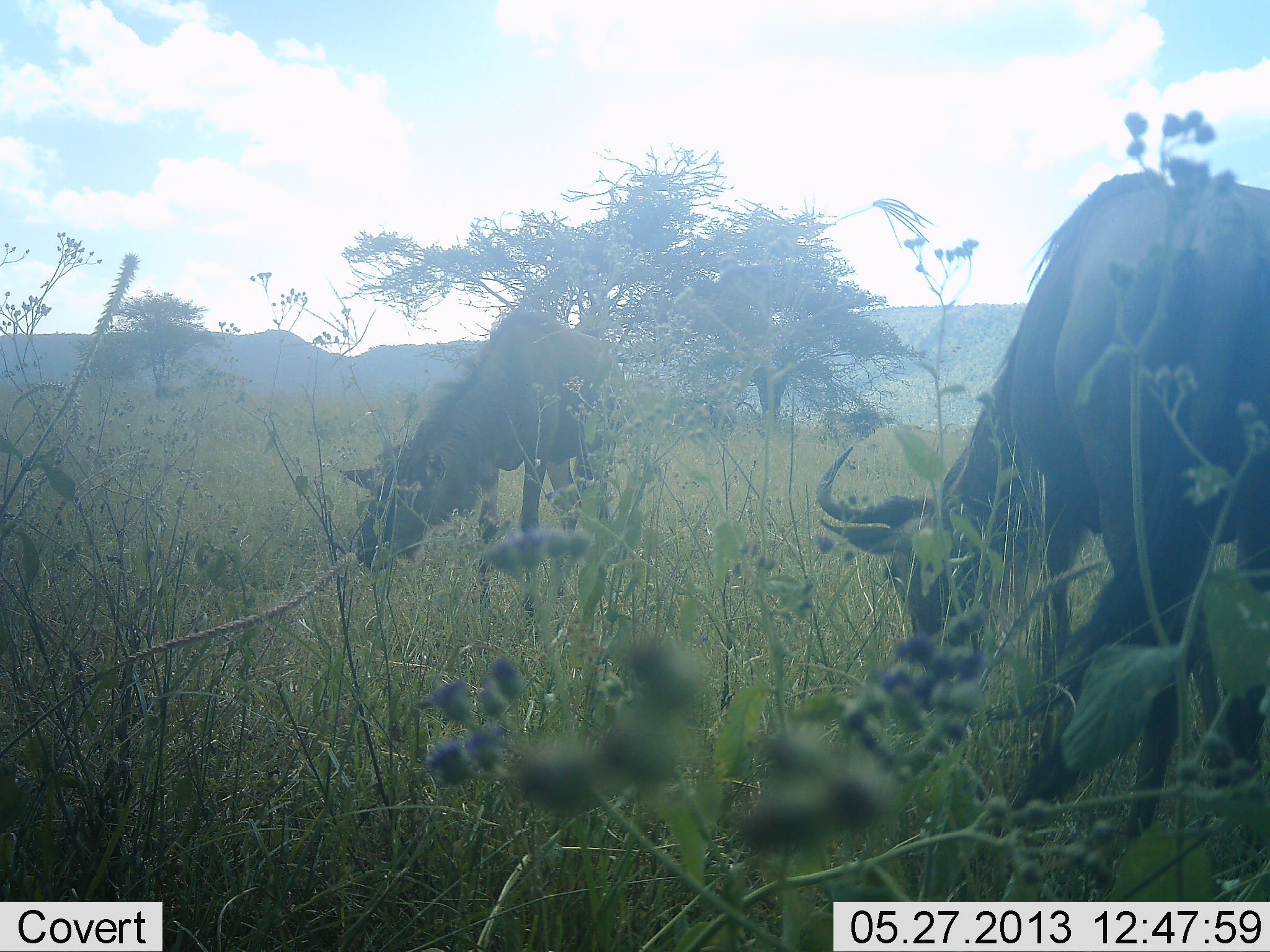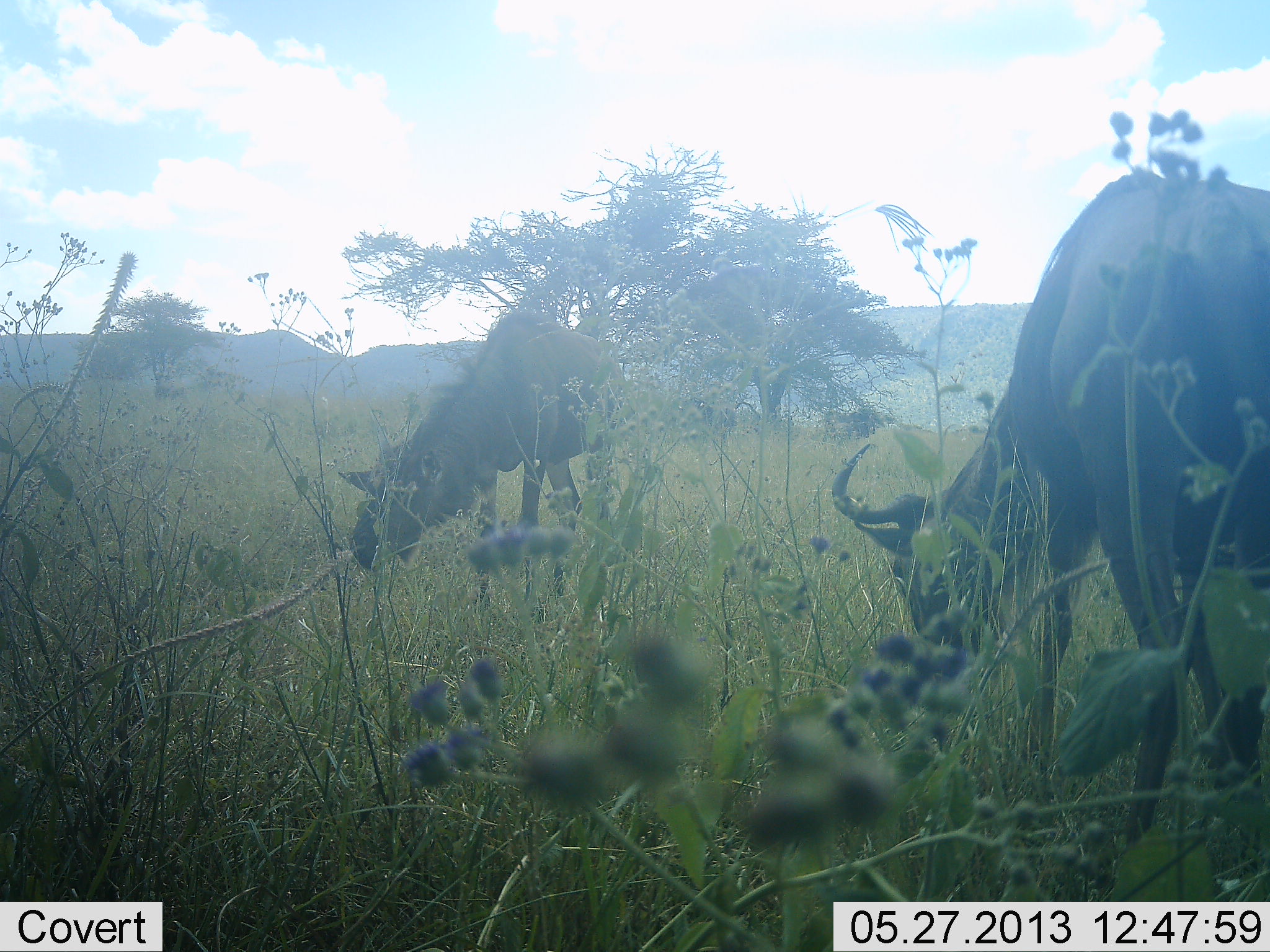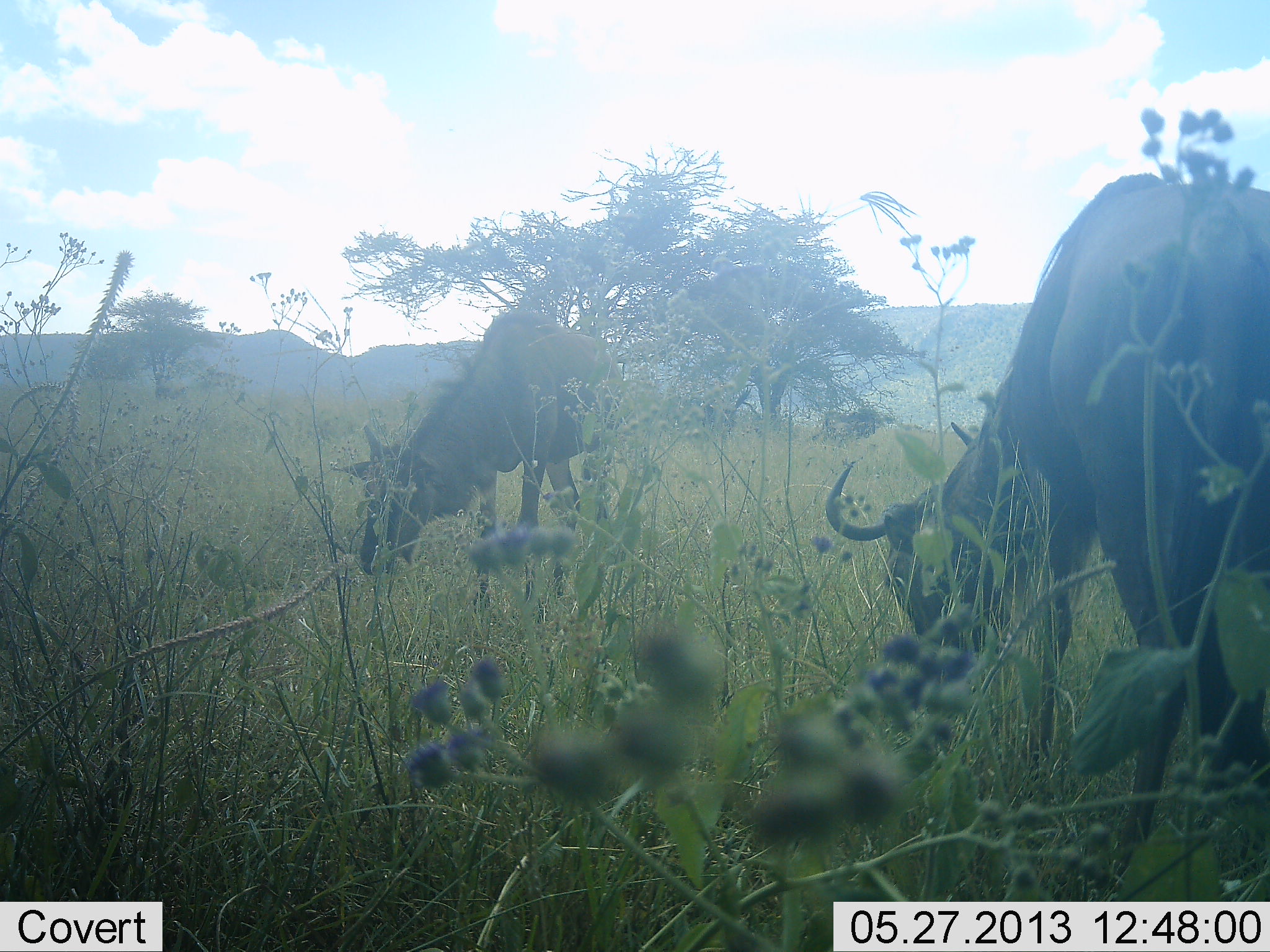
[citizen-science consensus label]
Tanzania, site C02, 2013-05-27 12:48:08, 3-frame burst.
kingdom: Animalia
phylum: Chordata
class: Mammalia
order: Artiodactyla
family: Bovidae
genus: Connochaetes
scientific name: Connochaetes taurinus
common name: blue wildebeest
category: wildebeest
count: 2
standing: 21%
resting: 0%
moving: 0%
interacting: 0%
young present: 0%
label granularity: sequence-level